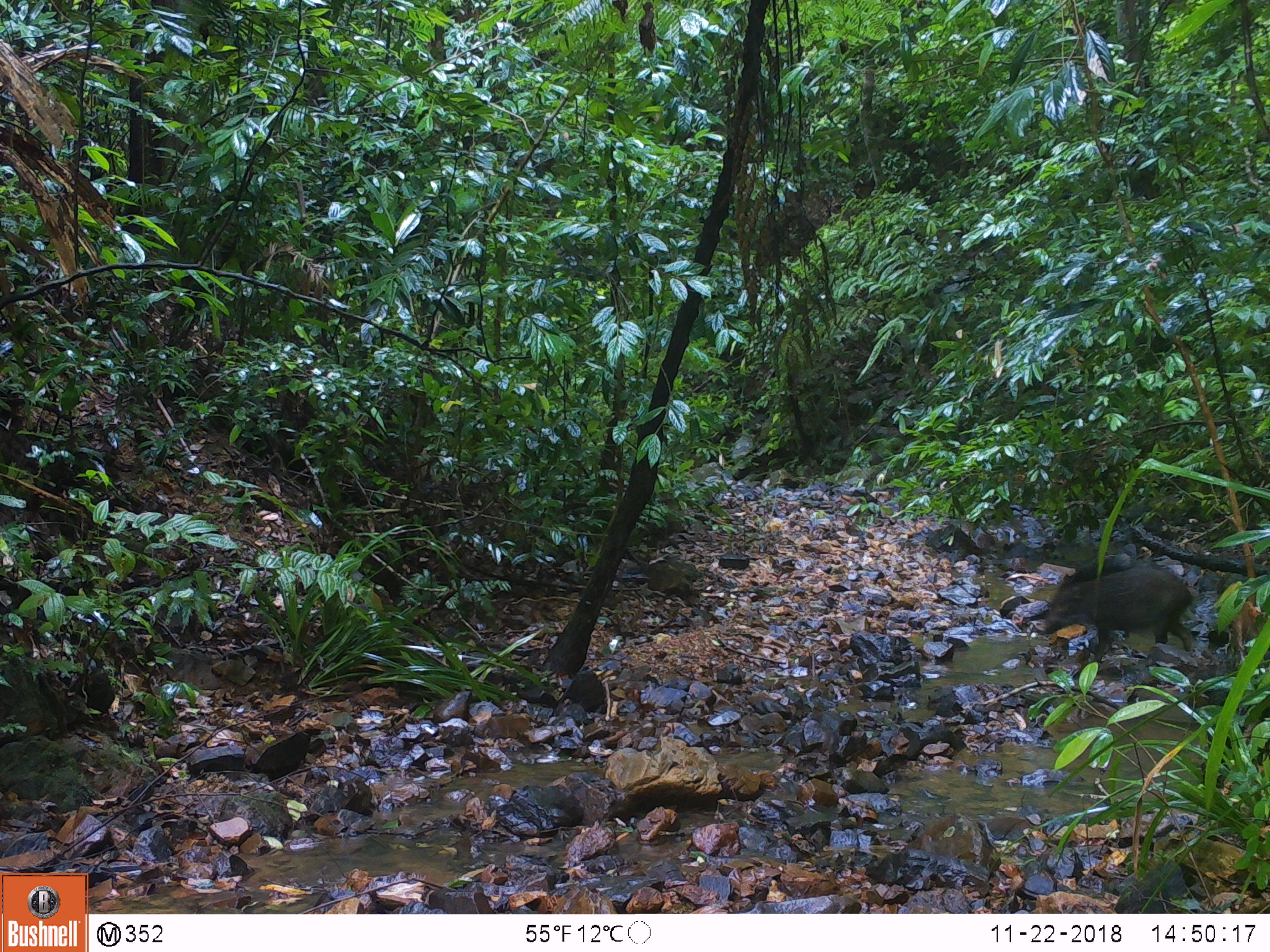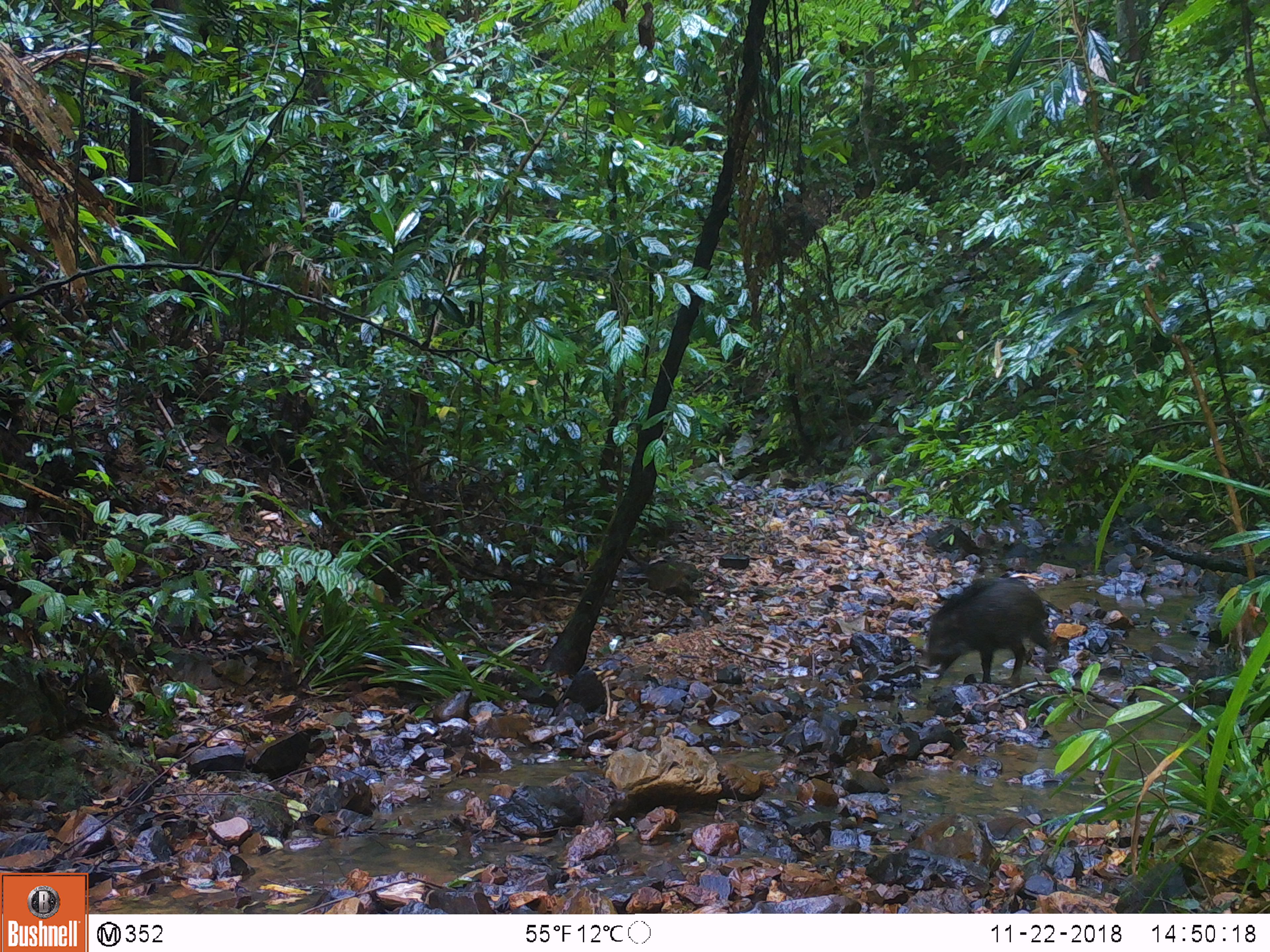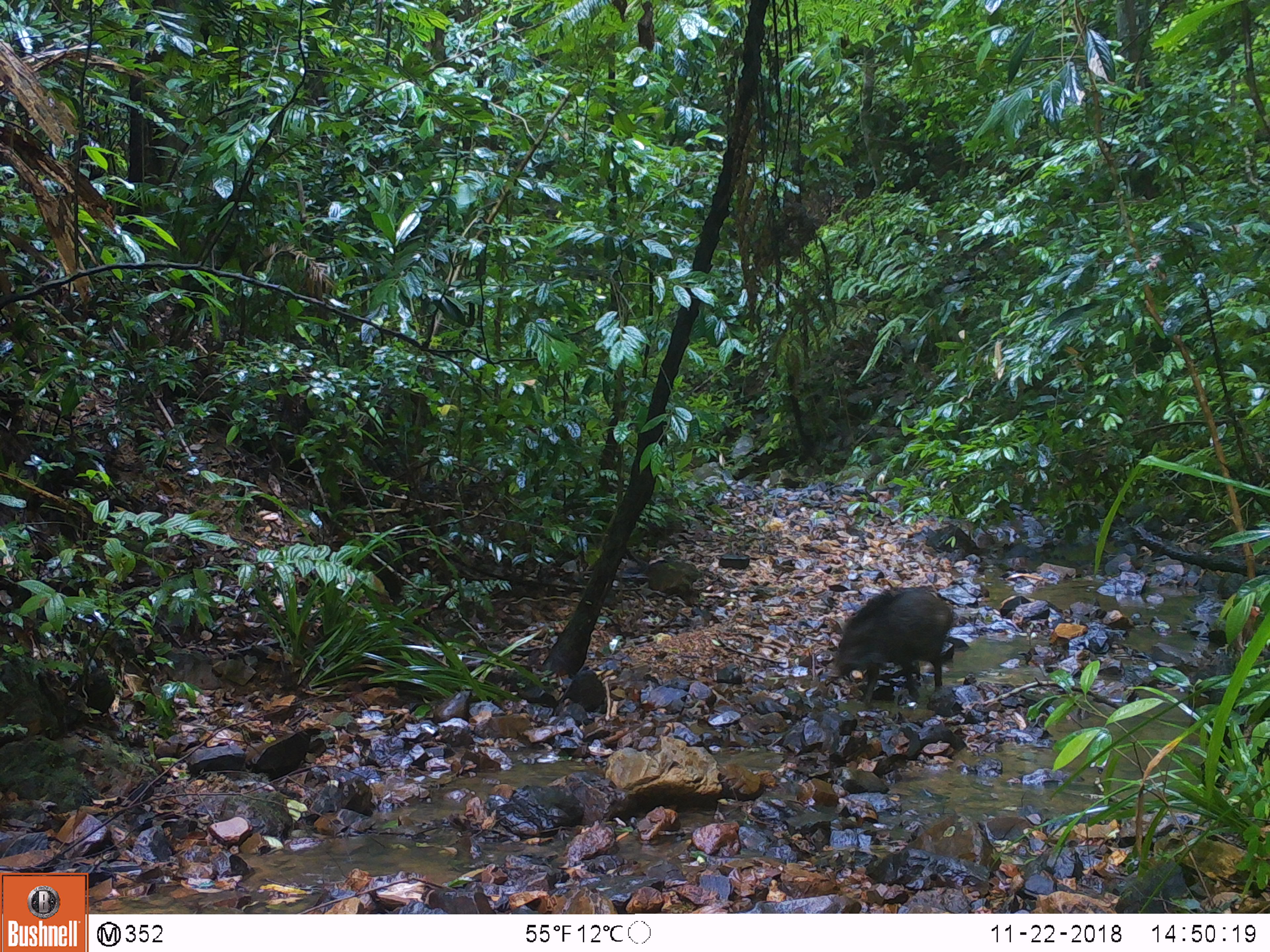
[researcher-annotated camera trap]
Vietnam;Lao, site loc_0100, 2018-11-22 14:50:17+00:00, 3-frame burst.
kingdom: Animalia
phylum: Chordata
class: Mammalia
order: Artiodactyla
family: Suidae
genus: Sus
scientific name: Sus scrofa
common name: eurasian wild pig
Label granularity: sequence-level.